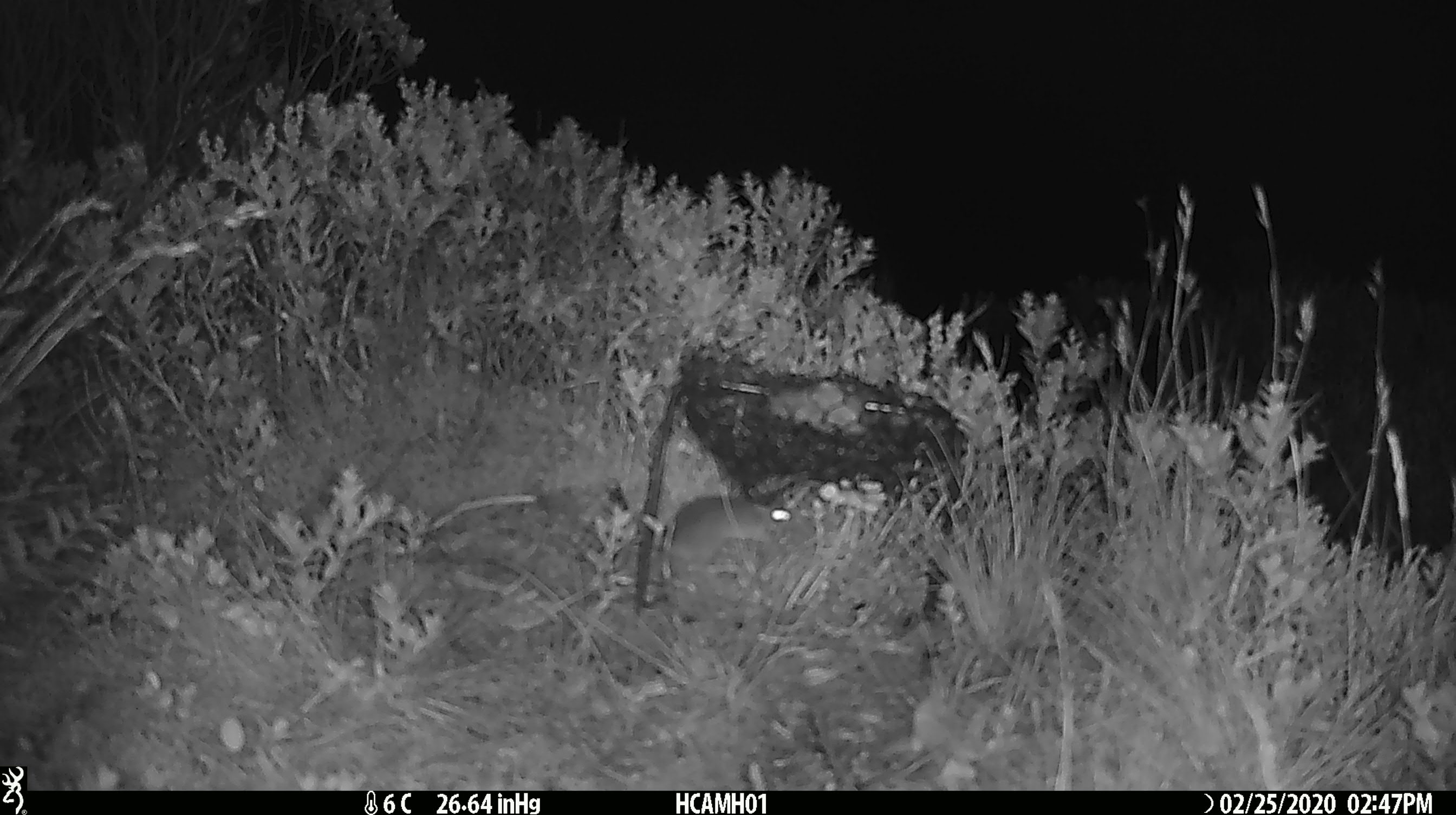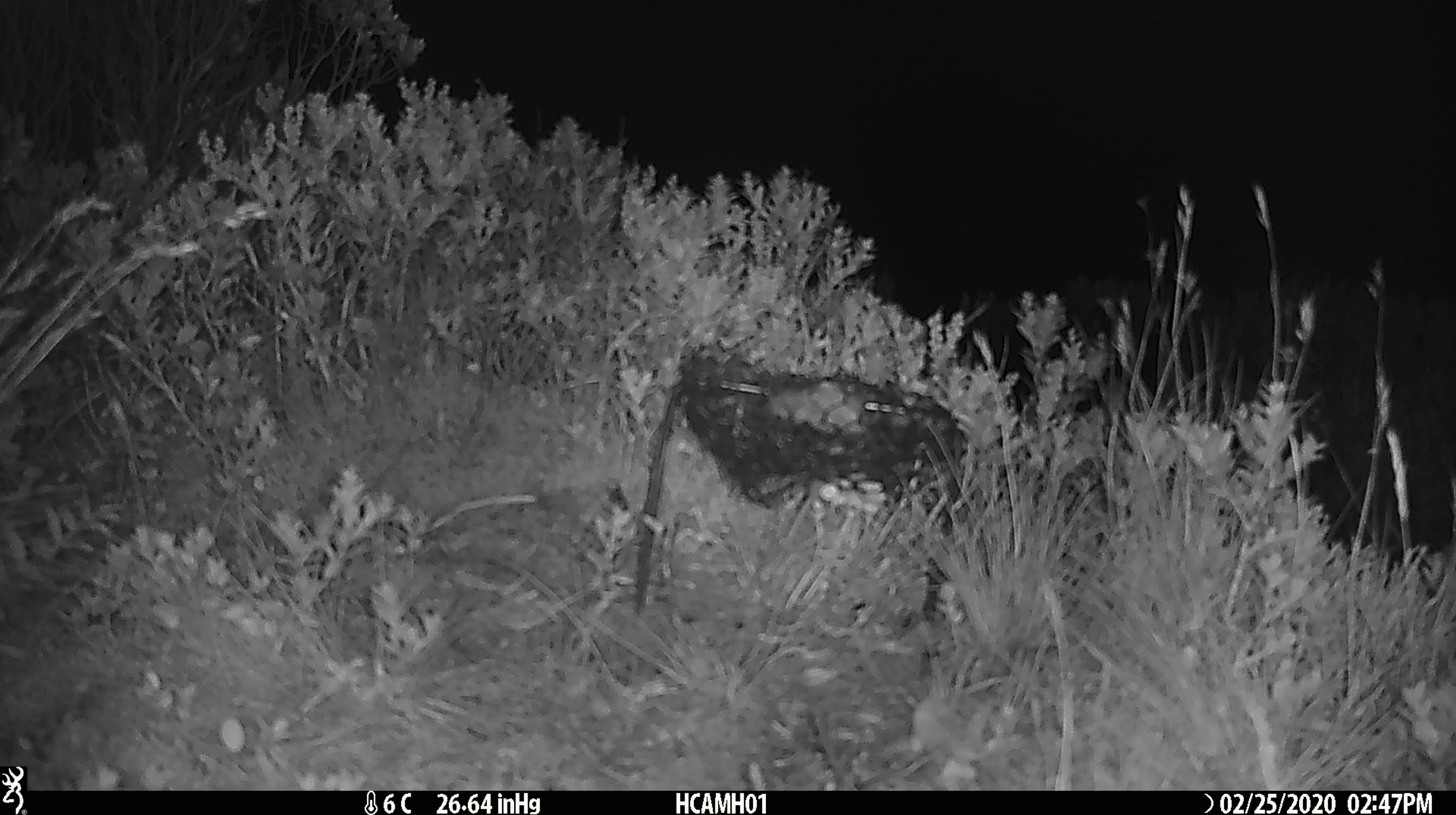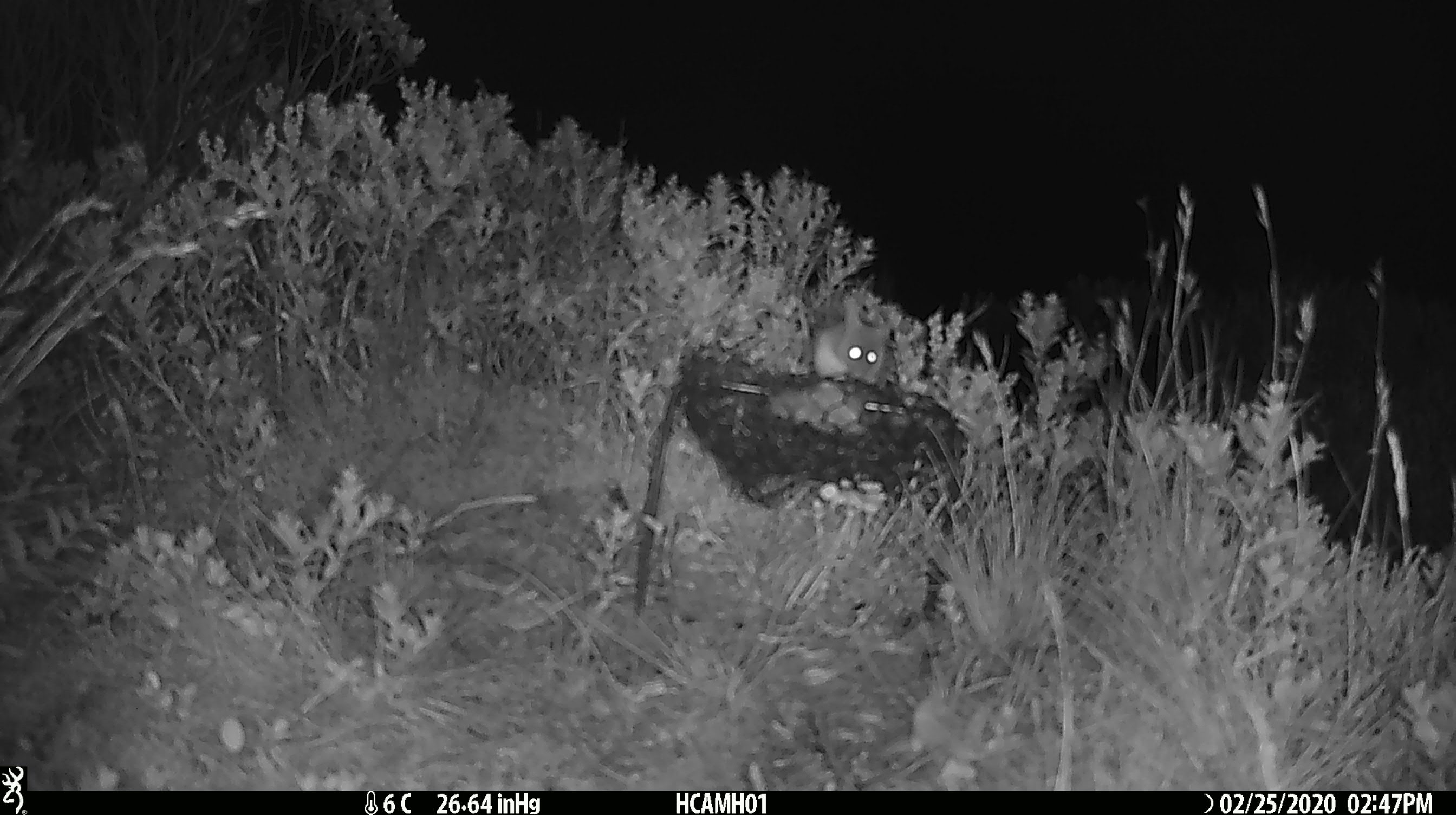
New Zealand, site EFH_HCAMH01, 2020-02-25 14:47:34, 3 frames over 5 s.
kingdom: Animalia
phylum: Chordata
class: Mammalia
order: Rodentia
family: Muridae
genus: Mus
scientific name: Mus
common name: mouse